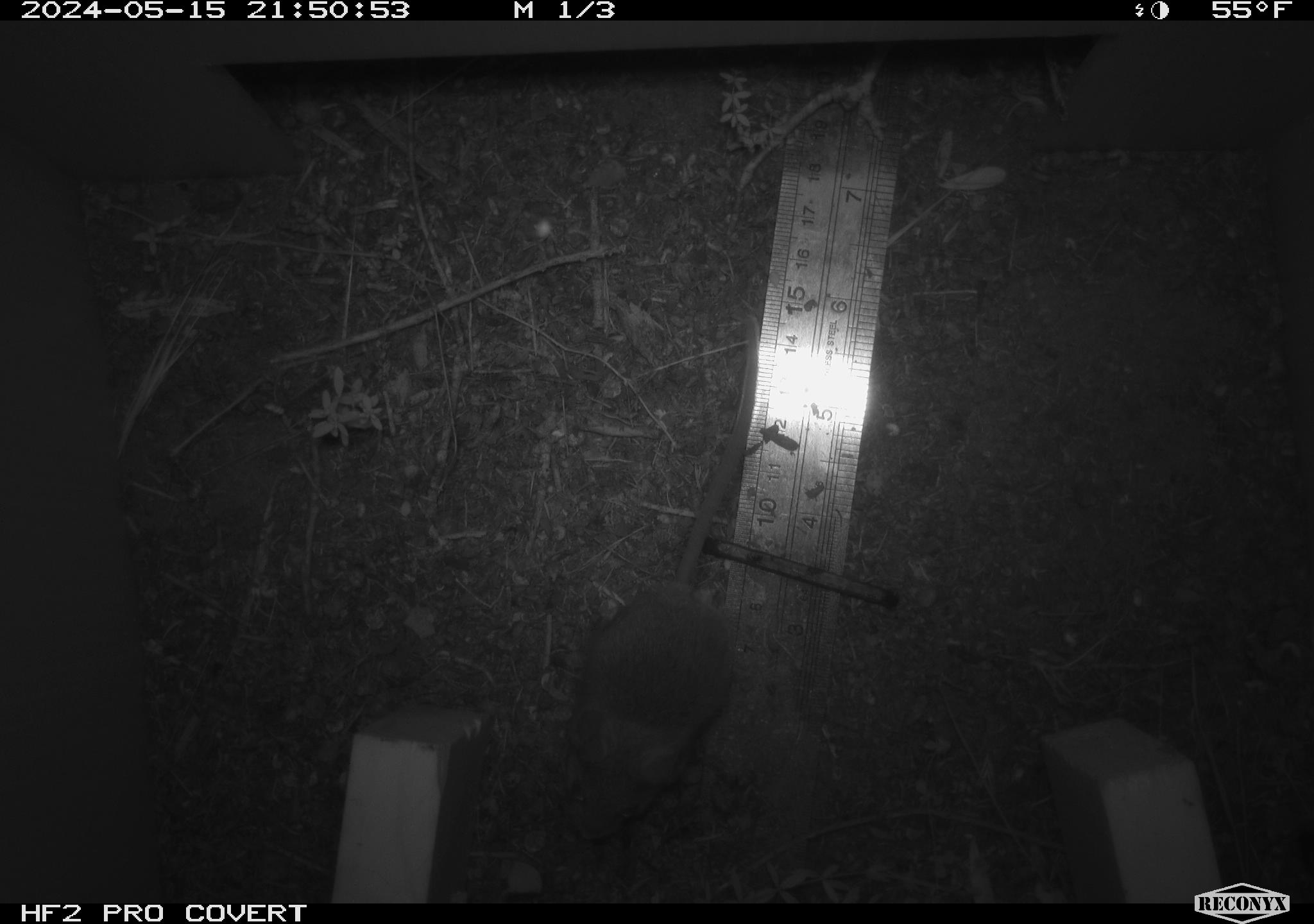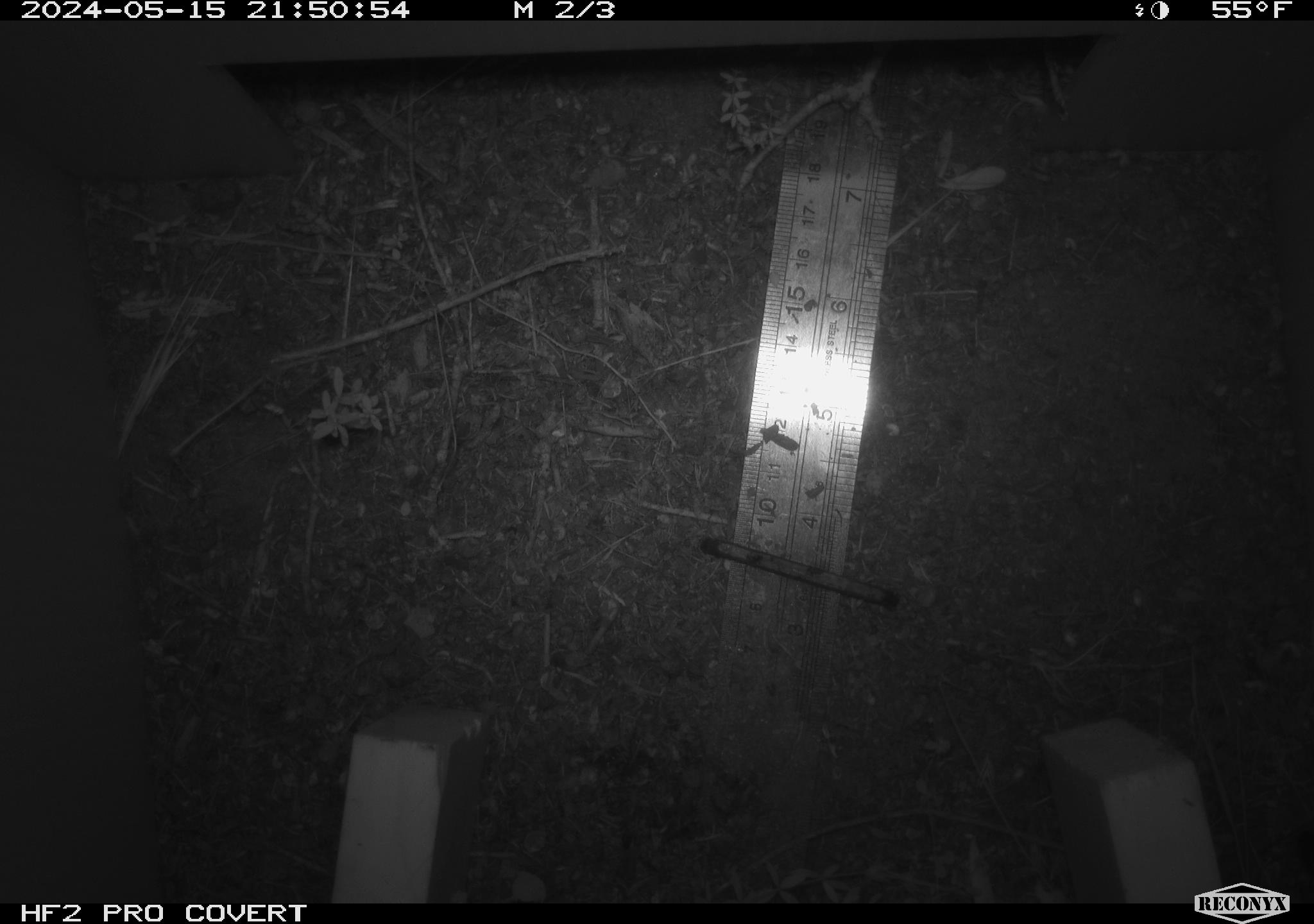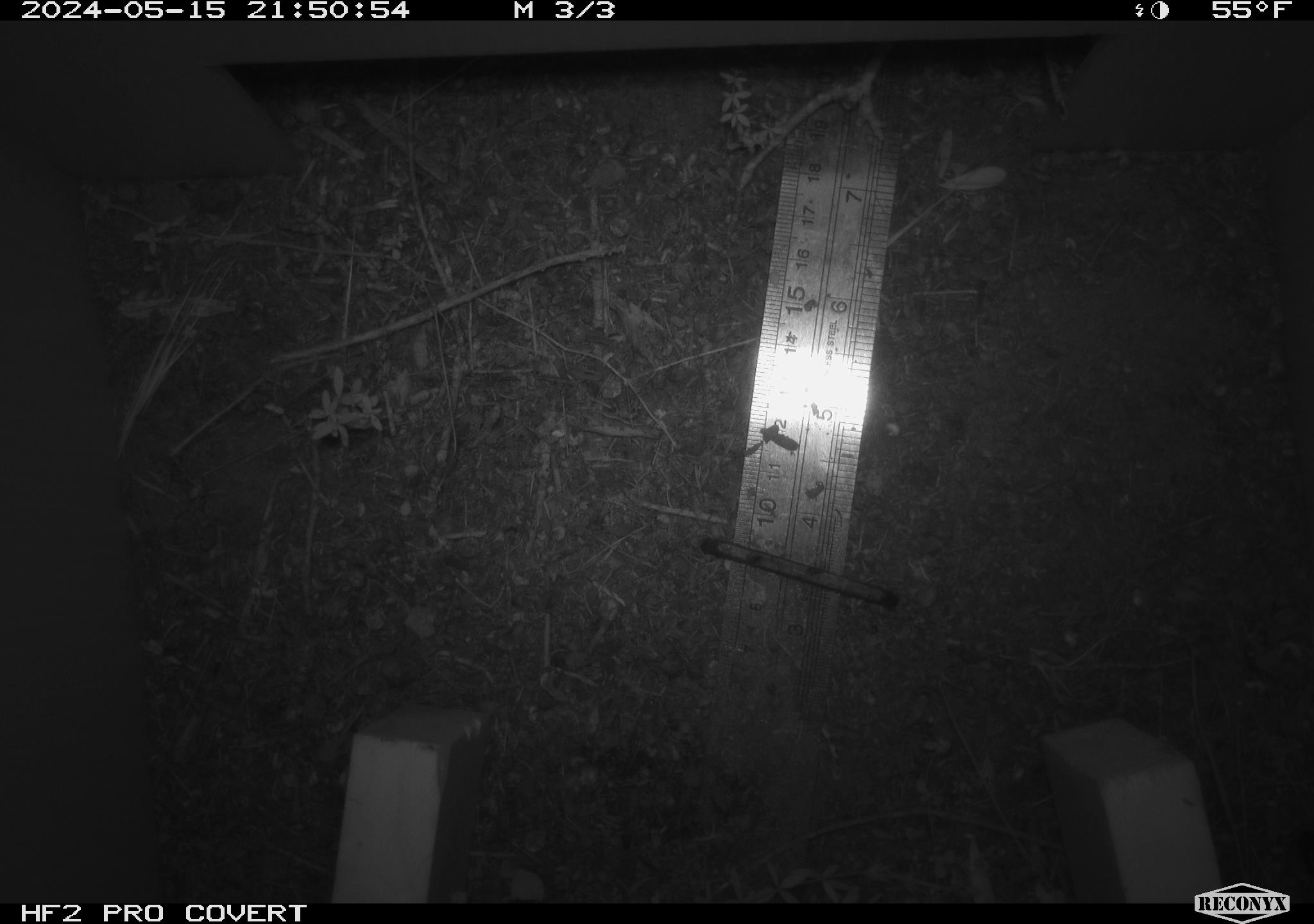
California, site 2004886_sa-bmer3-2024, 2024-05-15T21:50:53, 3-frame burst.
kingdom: Animalia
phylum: Chordata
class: Mammalia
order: Rodentia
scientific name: Rodentia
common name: mouse species